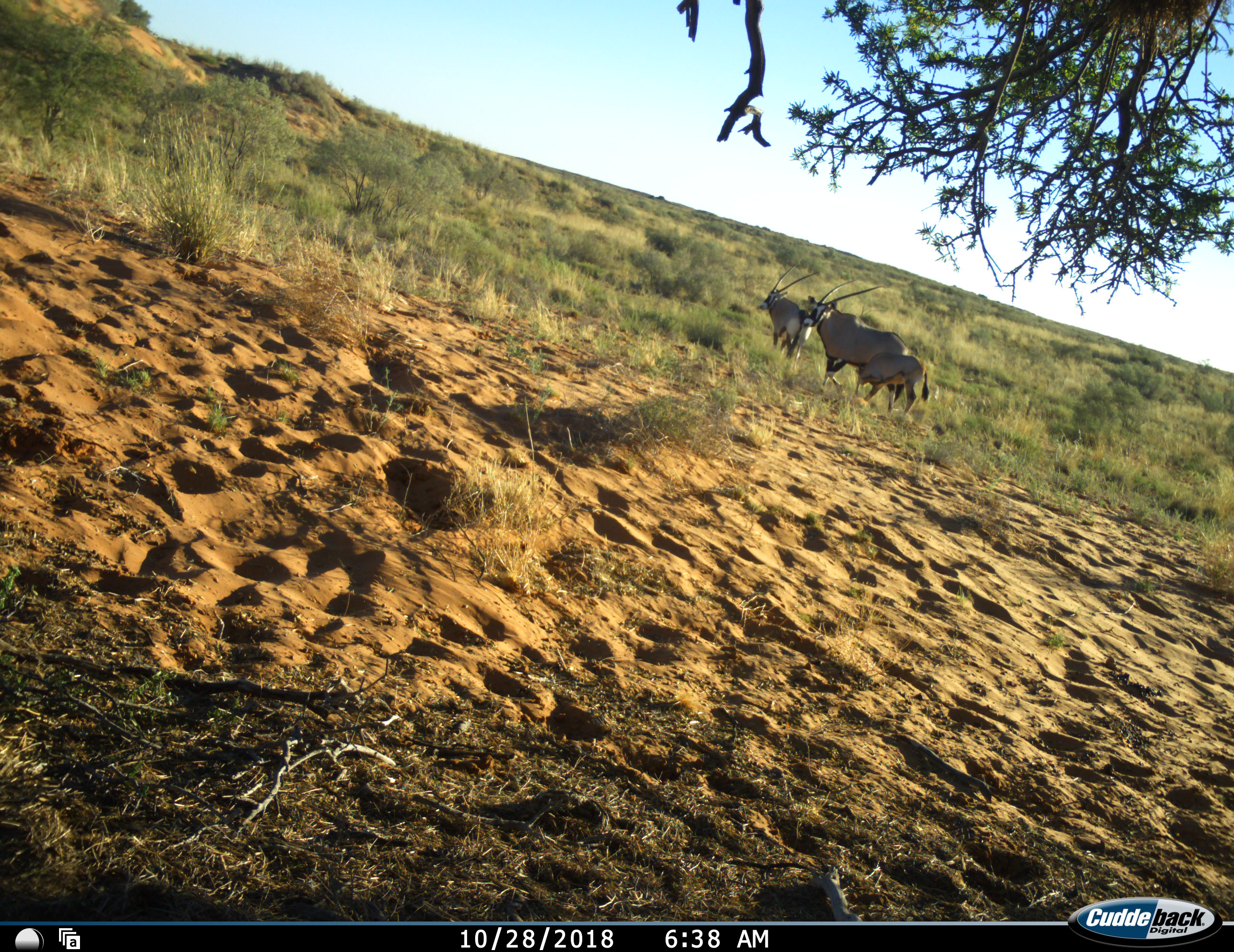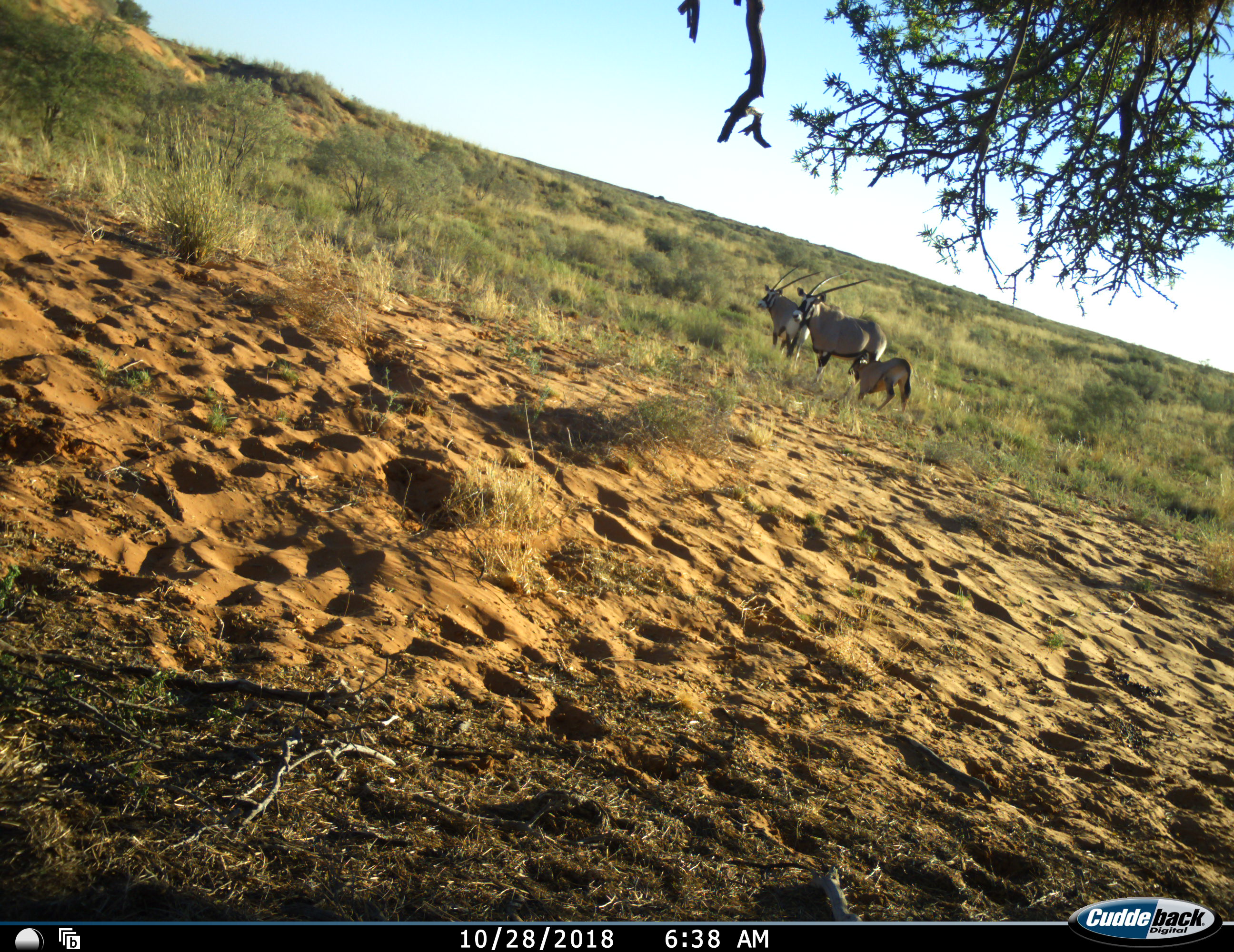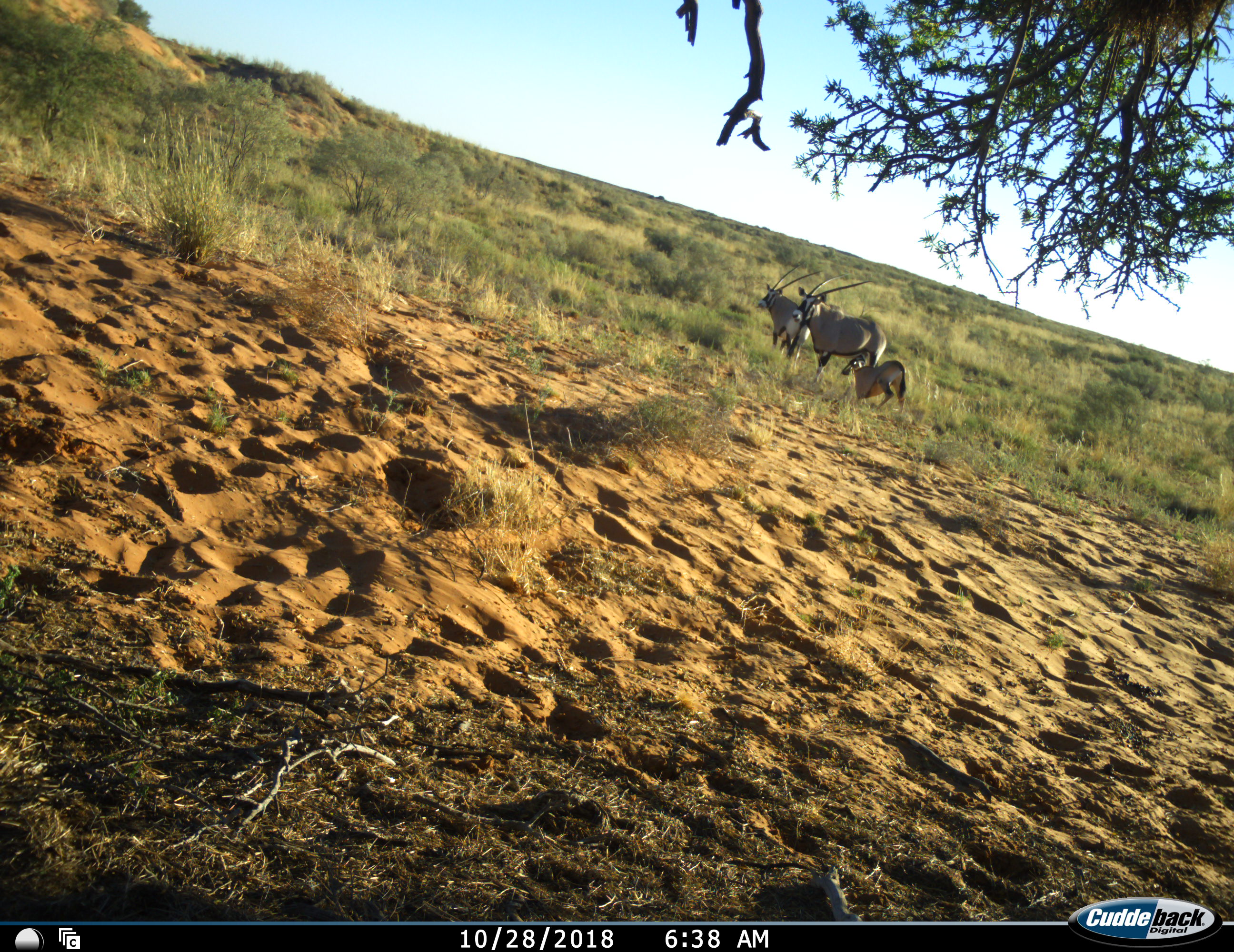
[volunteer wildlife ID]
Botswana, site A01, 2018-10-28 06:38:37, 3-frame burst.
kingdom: Animalia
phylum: Chordata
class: Mammalia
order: Artiodactyla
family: Bovidae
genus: Oryx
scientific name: Oryx gazella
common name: gemsbok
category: gemsbokoryx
Gemsbokoryx (gemsbok) (Oryx gazella), count 3. Behavior (volunteer vote fractions): standing 91%, resting 9%, moving 9%, interacting 27%. Young present (vote fraction): 100%. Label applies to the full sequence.